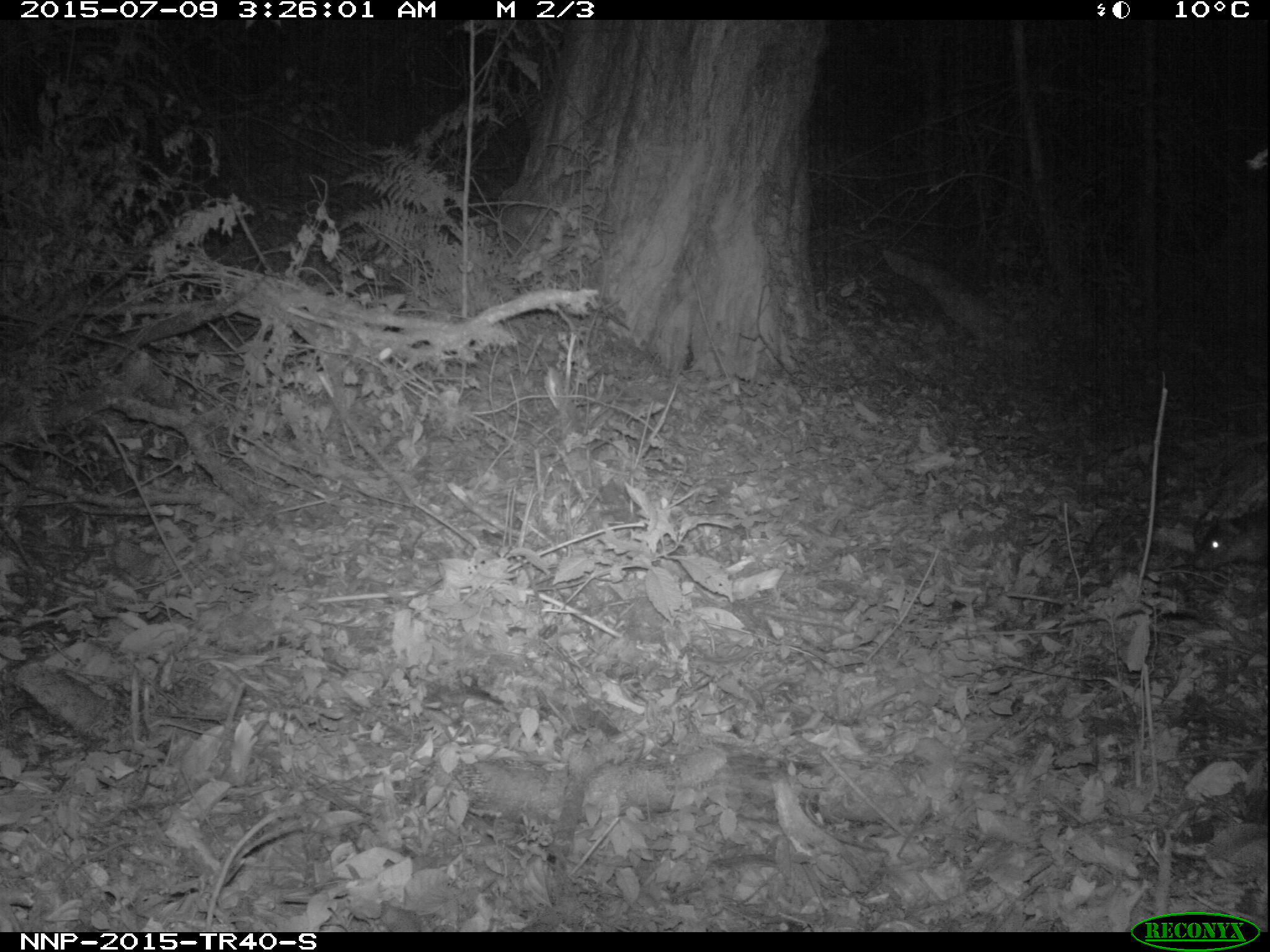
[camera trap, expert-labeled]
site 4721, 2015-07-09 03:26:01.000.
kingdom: Animalia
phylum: Chordata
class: Mammalia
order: Artiodactyla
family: Bovidae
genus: Cephalophus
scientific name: Cephalophus nigrifrons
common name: black-fronted duiker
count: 1